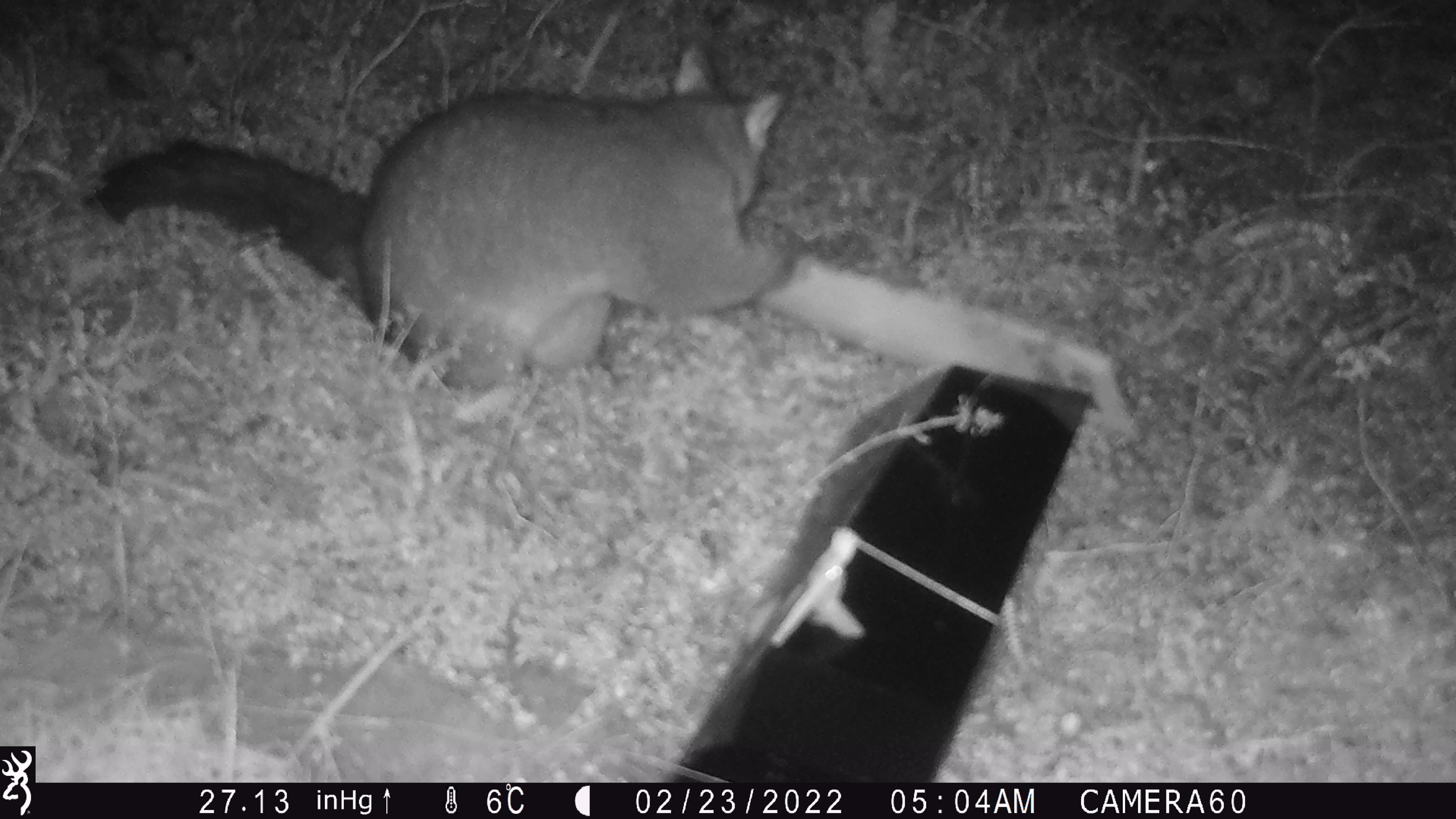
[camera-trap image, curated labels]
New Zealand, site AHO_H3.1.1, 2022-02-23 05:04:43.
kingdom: Animalia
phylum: Chordata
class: Mammalia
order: Diprotodontia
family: Phalangeridae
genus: Trichosurus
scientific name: Trichosurus vulpecula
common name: common brushtail possum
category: possum